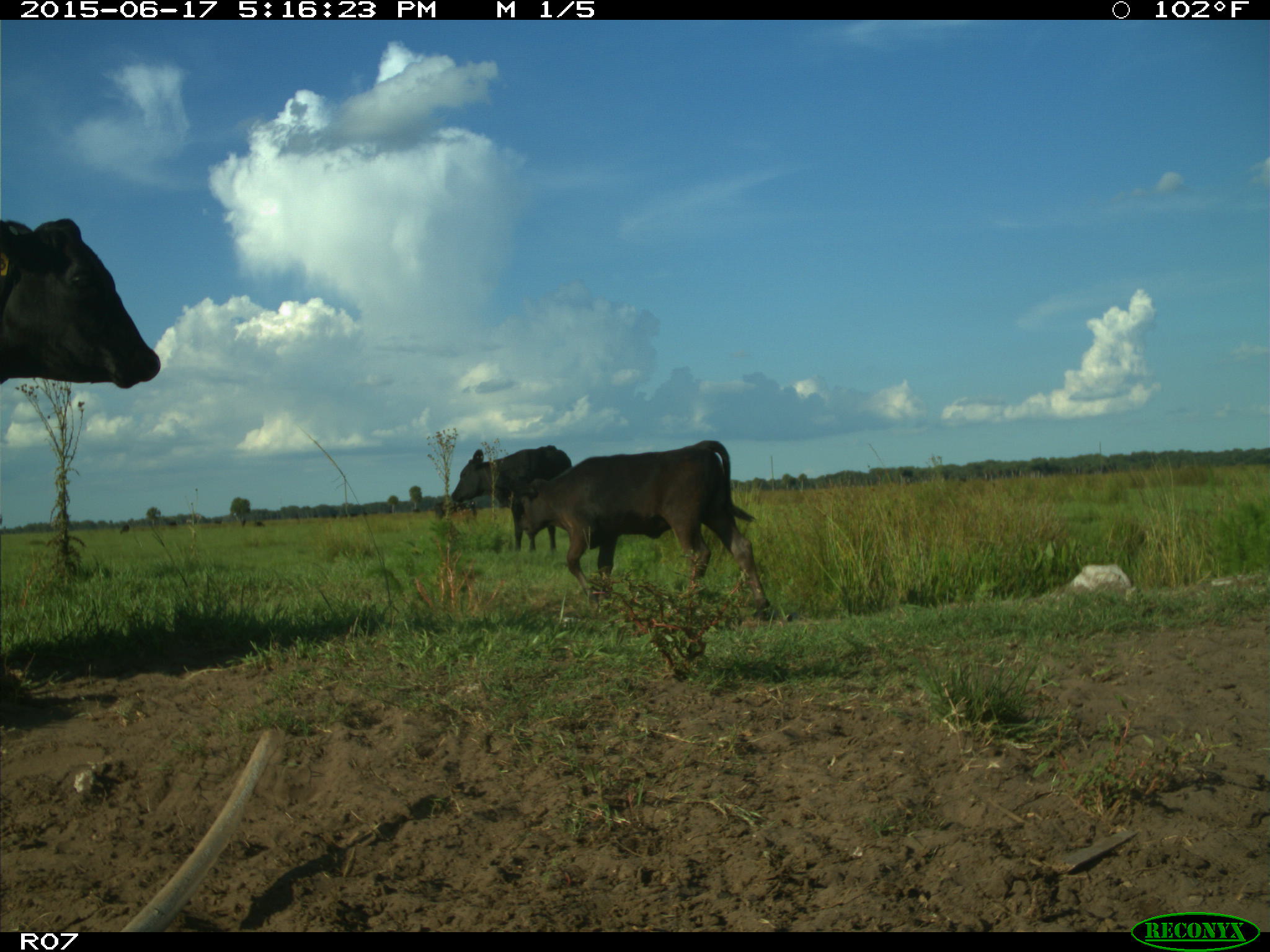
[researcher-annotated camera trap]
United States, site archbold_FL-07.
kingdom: Animalia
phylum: Chordata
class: Mammalia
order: Artiodactyla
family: Bovidae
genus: Bos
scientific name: Bos taurus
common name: domestic cow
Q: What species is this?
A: Bos taurus (domestic cow).